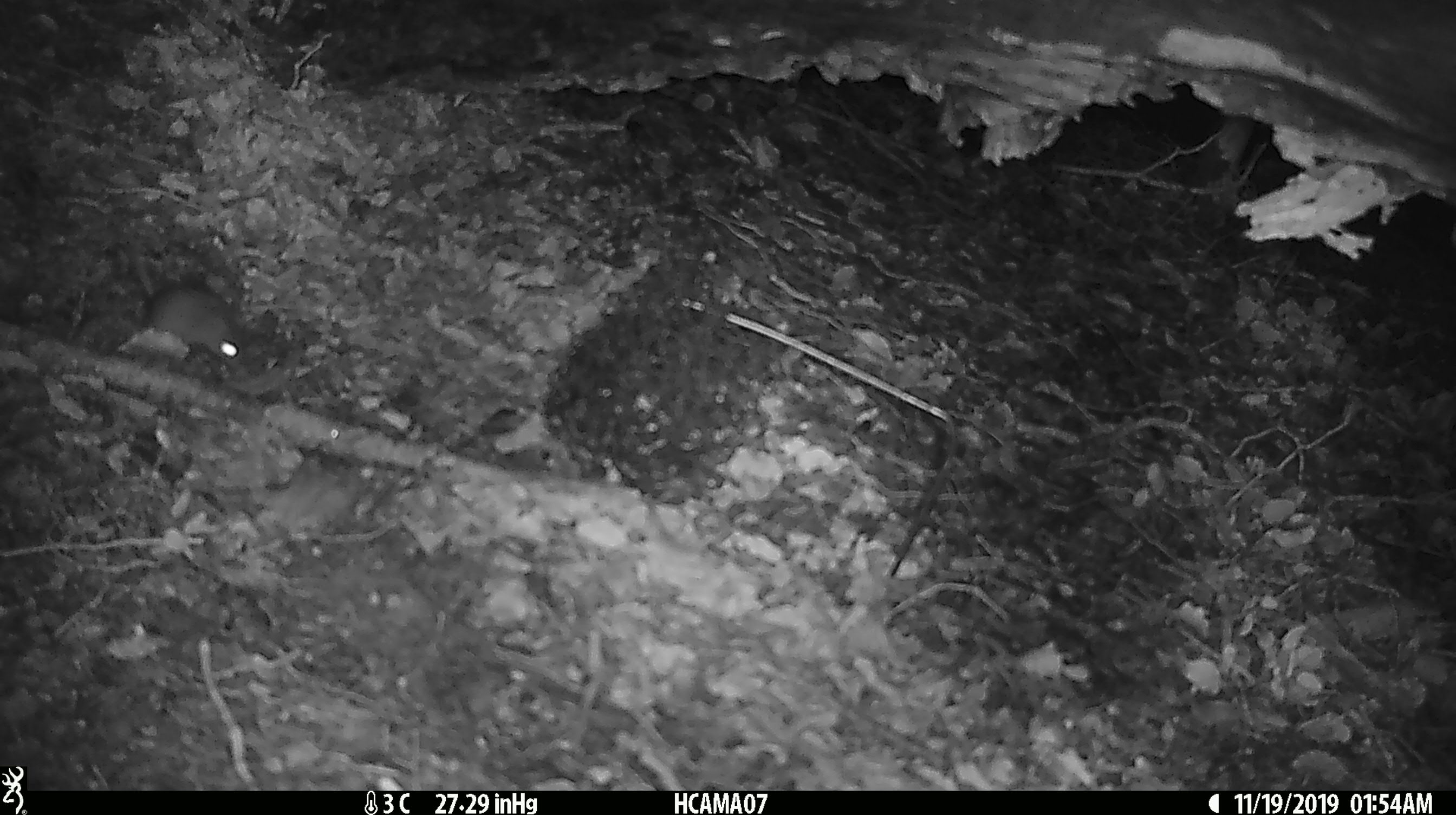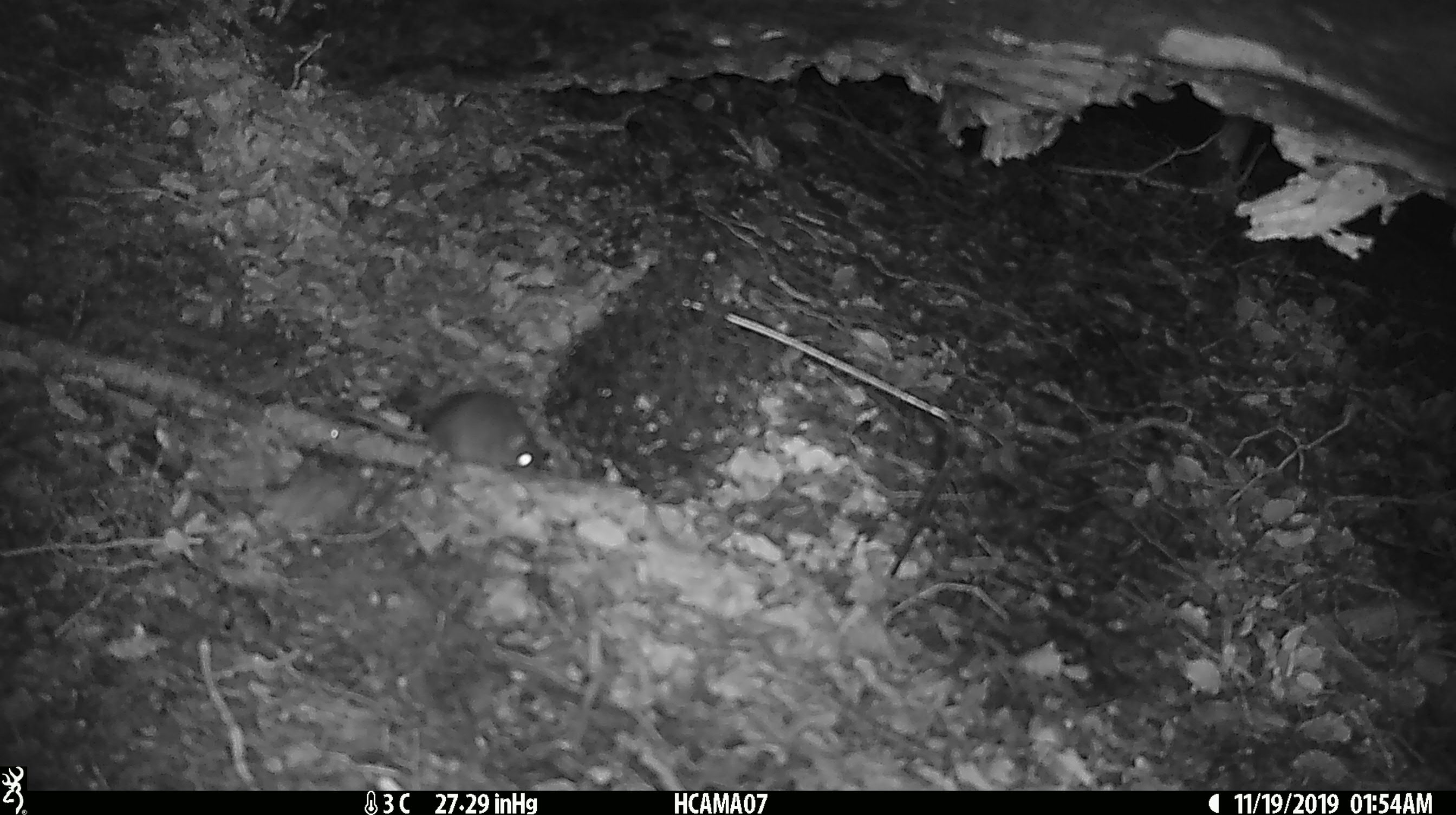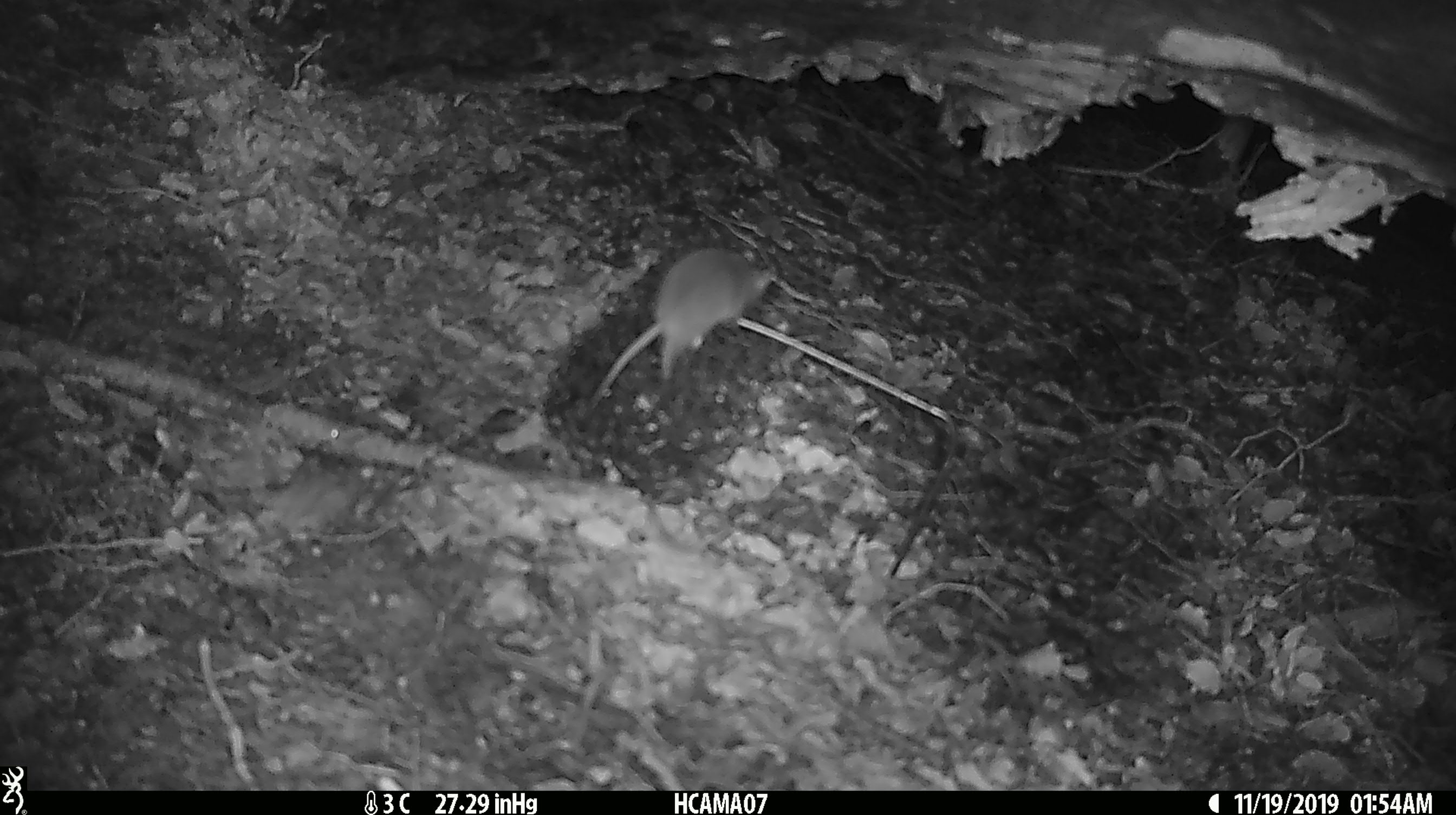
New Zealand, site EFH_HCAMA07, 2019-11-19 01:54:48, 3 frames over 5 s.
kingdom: Animalia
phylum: Chordata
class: Mammalia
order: Rodentia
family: Muridae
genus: Mus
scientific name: Mus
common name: mouse